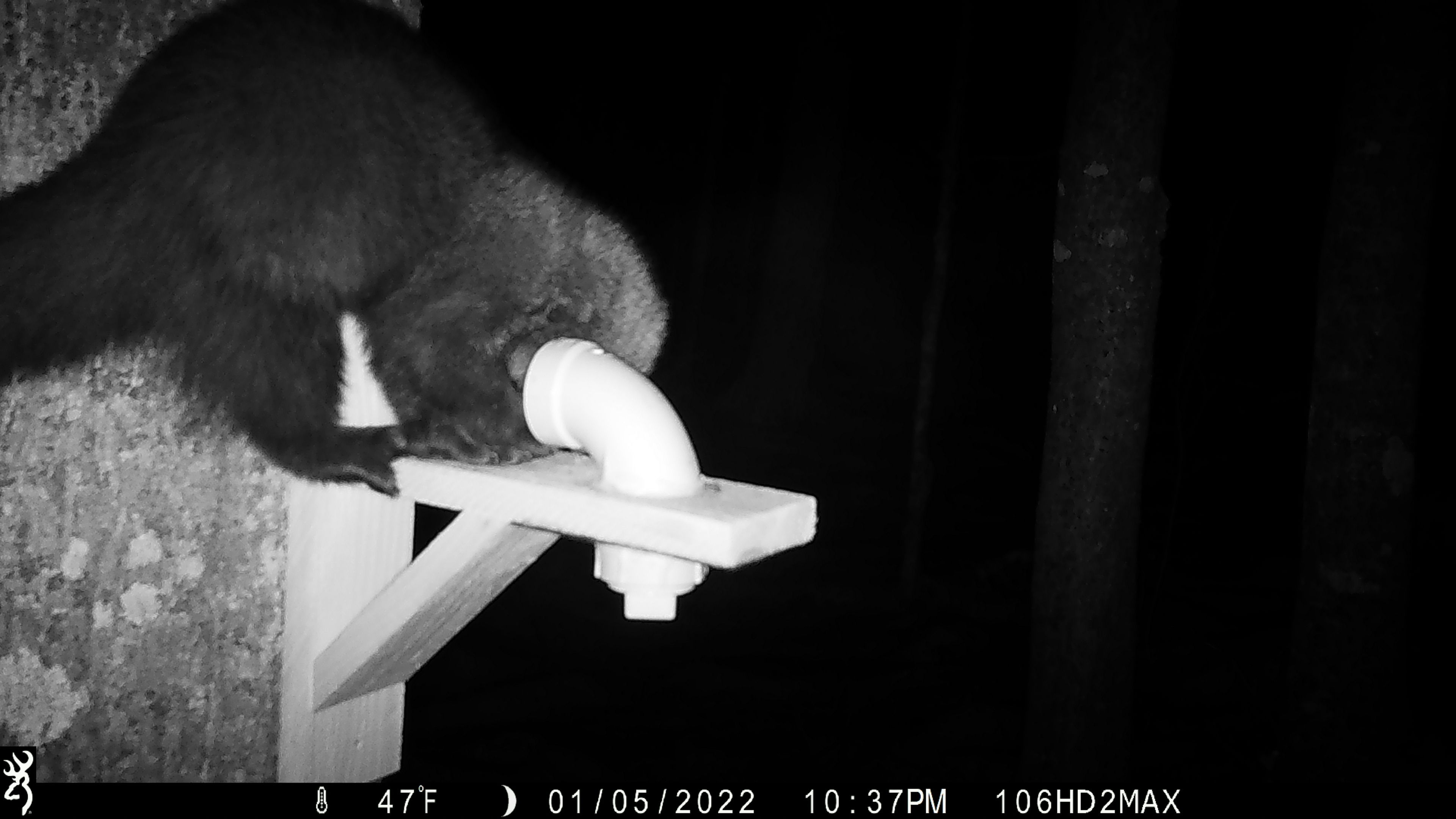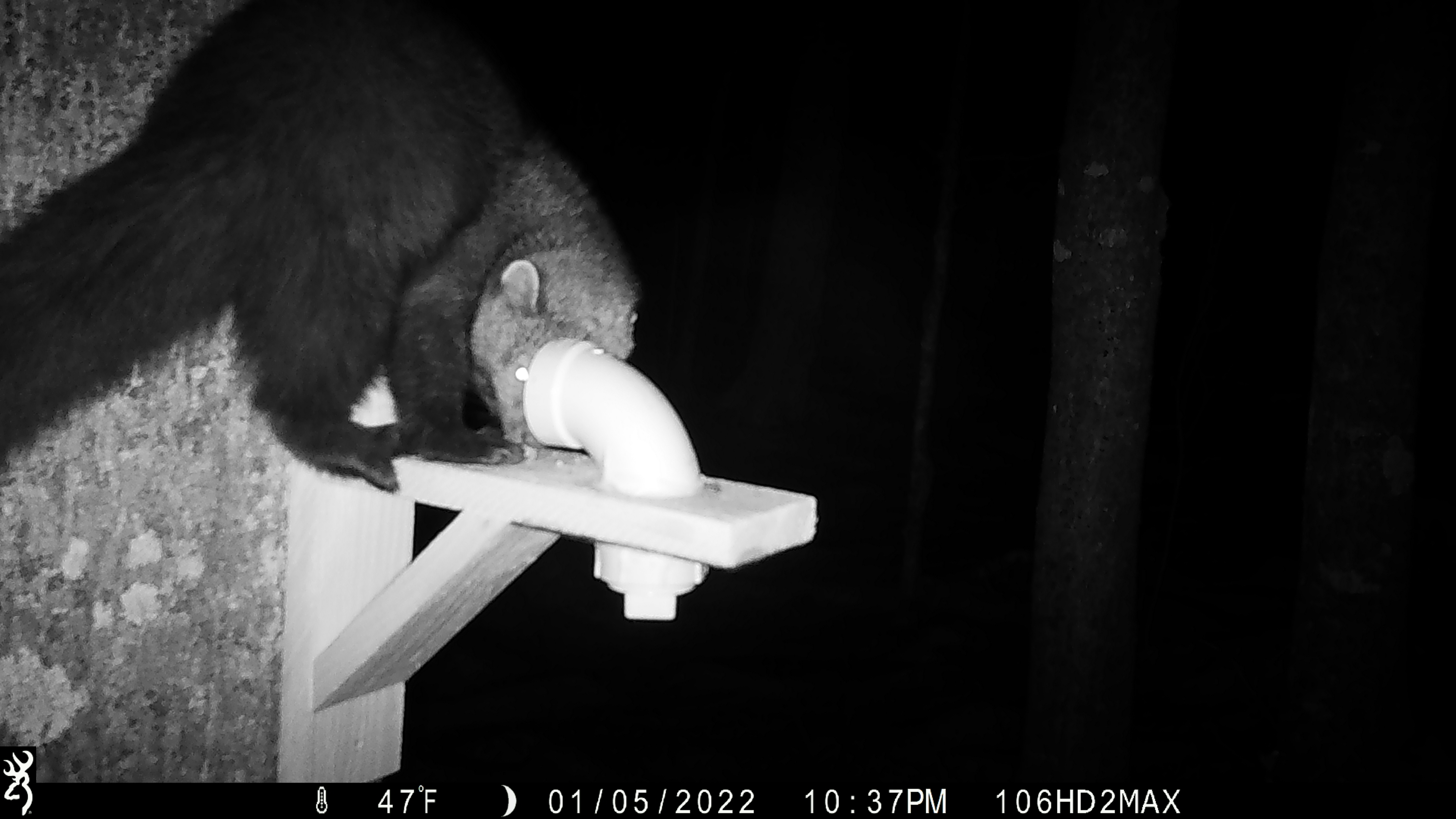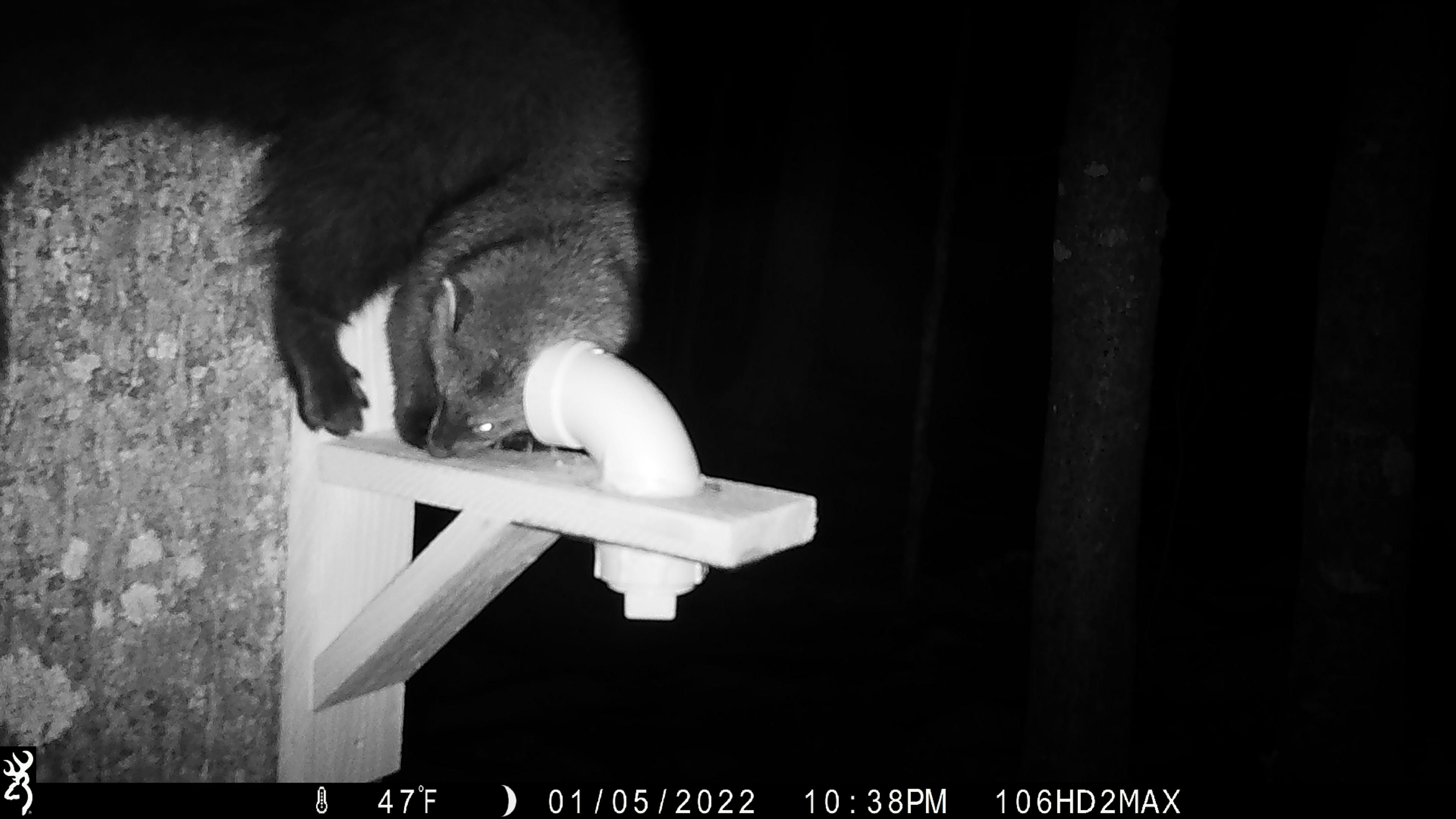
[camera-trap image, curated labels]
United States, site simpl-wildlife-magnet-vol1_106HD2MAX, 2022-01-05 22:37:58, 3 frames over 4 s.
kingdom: Animalia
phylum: Chordata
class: Mammalia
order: Carnivora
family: Mustelidae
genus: Pekania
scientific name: Pekania pennanti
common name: fisher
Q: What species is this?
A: Fisher (Pekania pennanti).